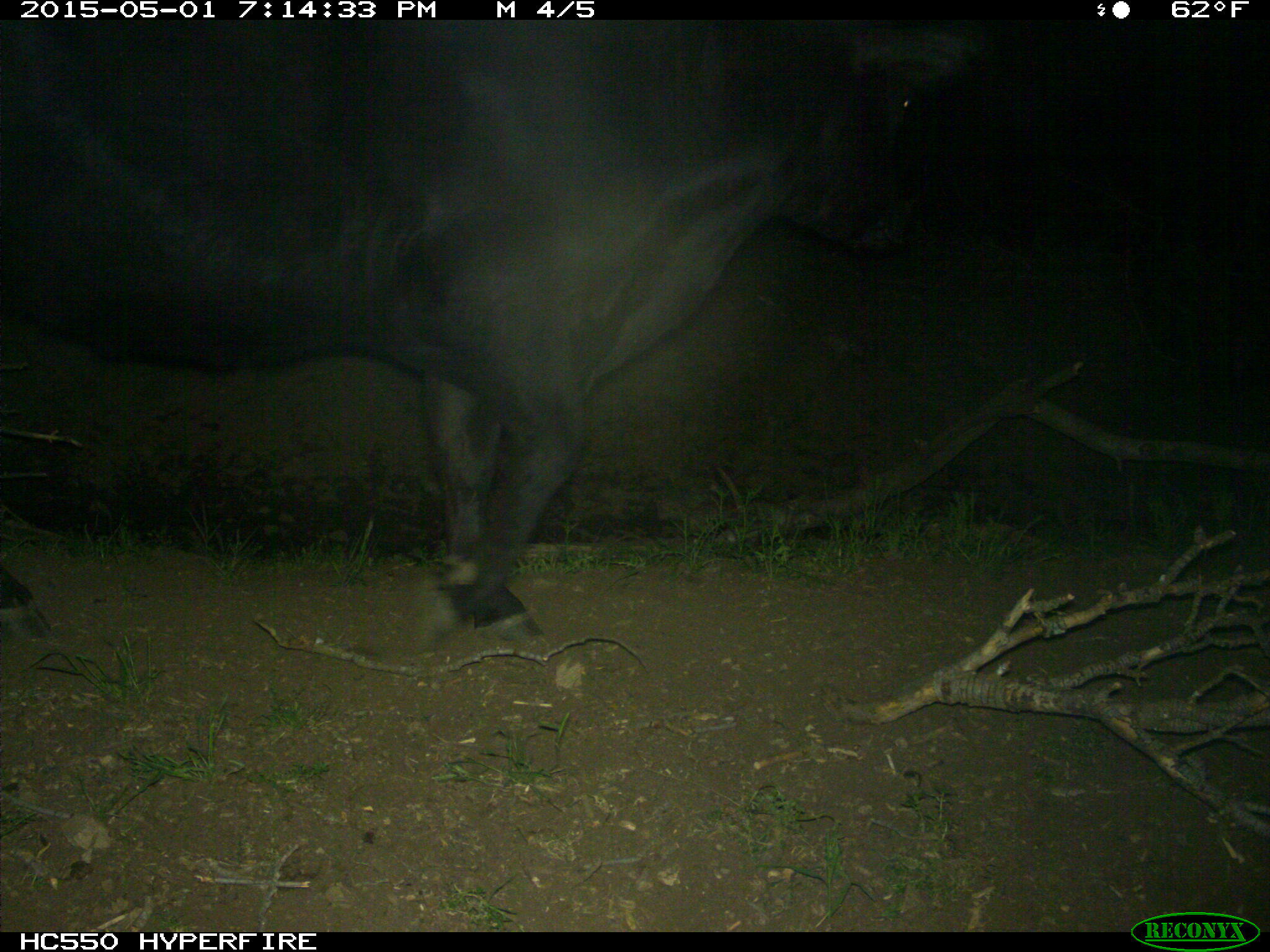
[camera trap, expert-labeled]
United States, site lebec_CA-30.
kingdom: Animalia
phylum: Chordata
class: Mammalia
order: Artiodactyla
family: Bovidae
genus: Bos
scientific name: Bos taurus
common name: domestic cow